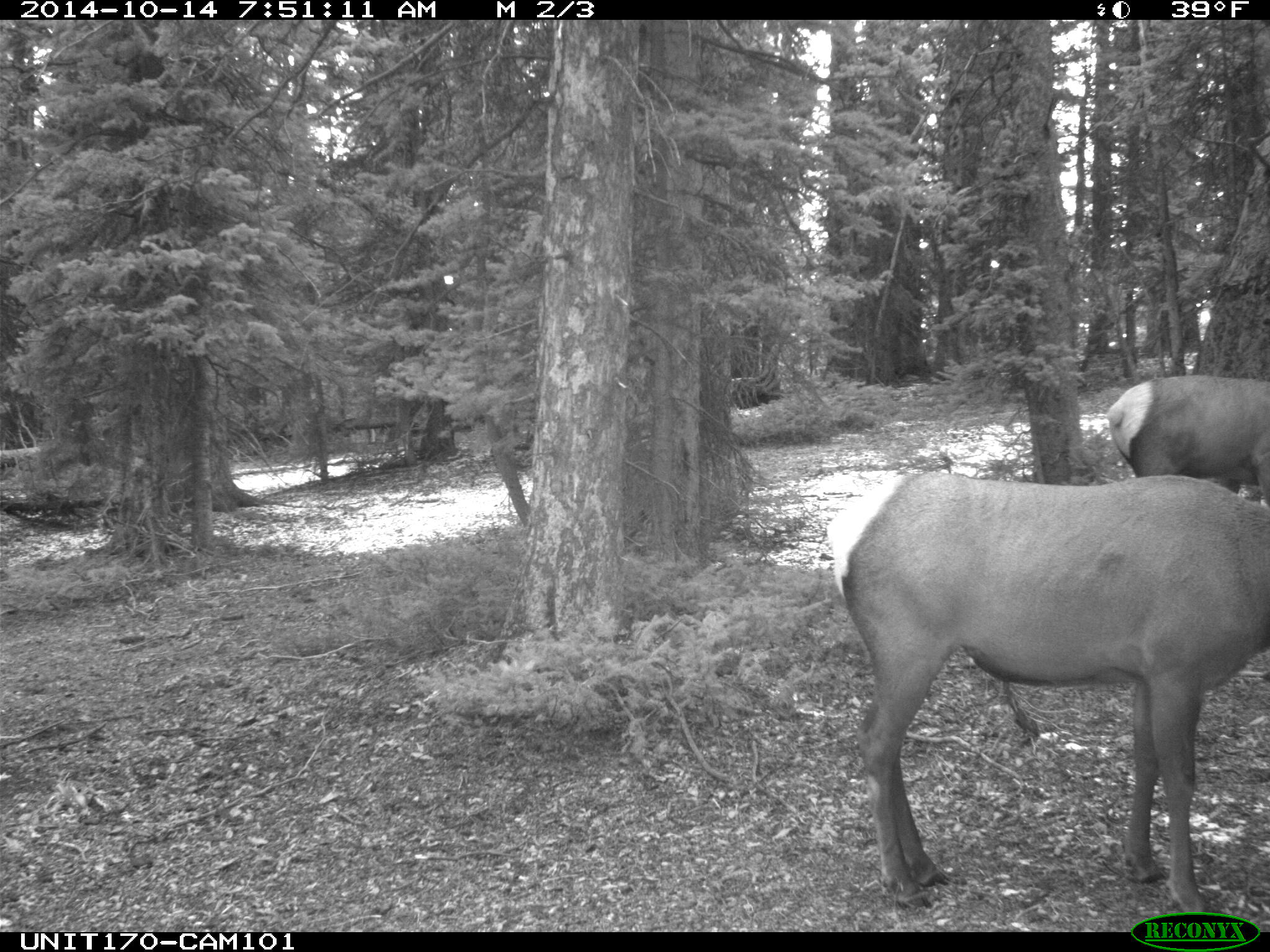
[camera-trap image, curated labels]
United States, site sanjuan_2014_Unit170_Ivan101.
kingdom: Animalia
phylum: Chordata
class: Mammalia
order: Artiodactyla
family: Cervidae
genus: Cervus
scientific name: Cervus elaphus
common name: red deer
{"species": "Cervus elaphus (red deer)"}